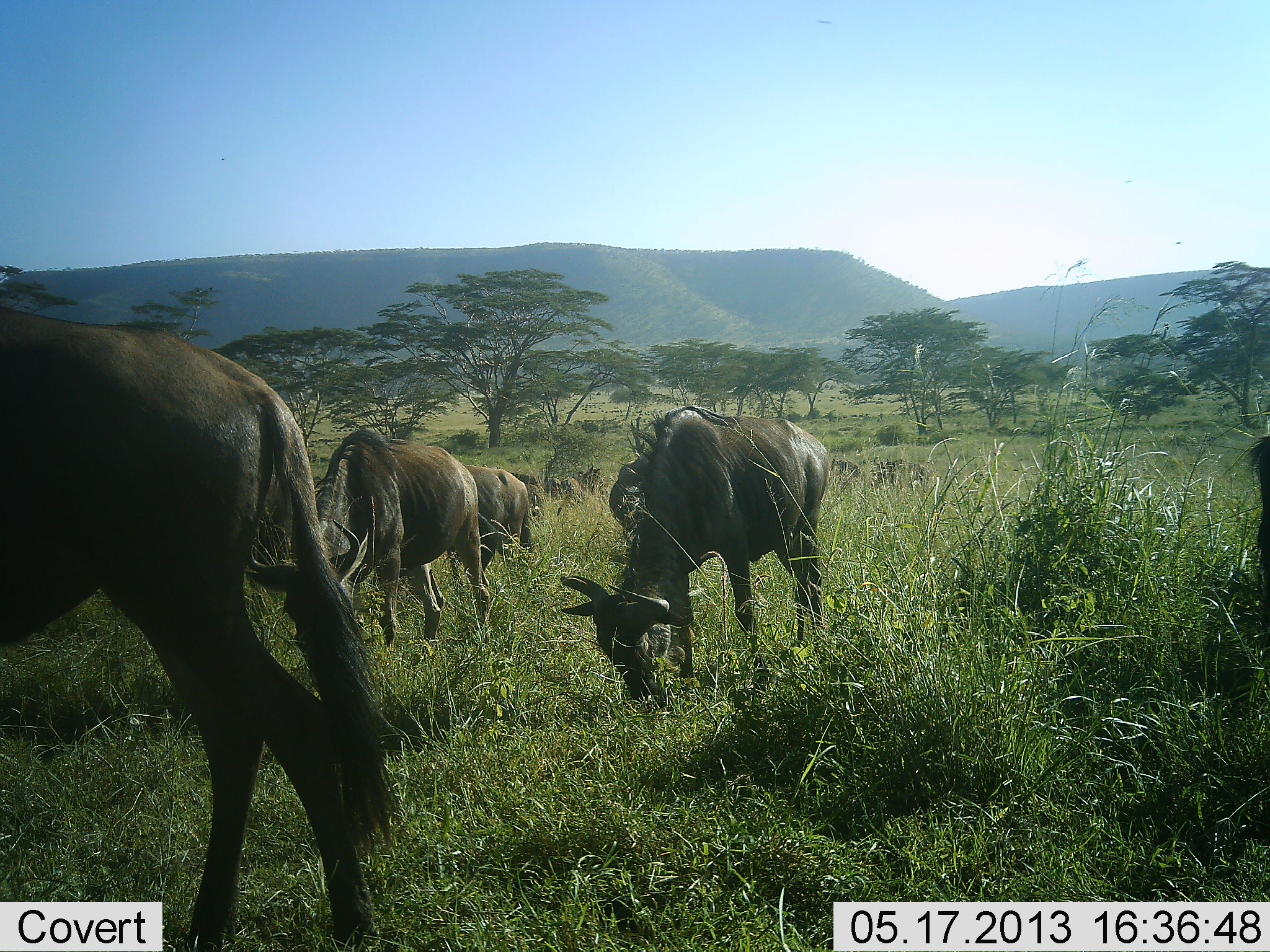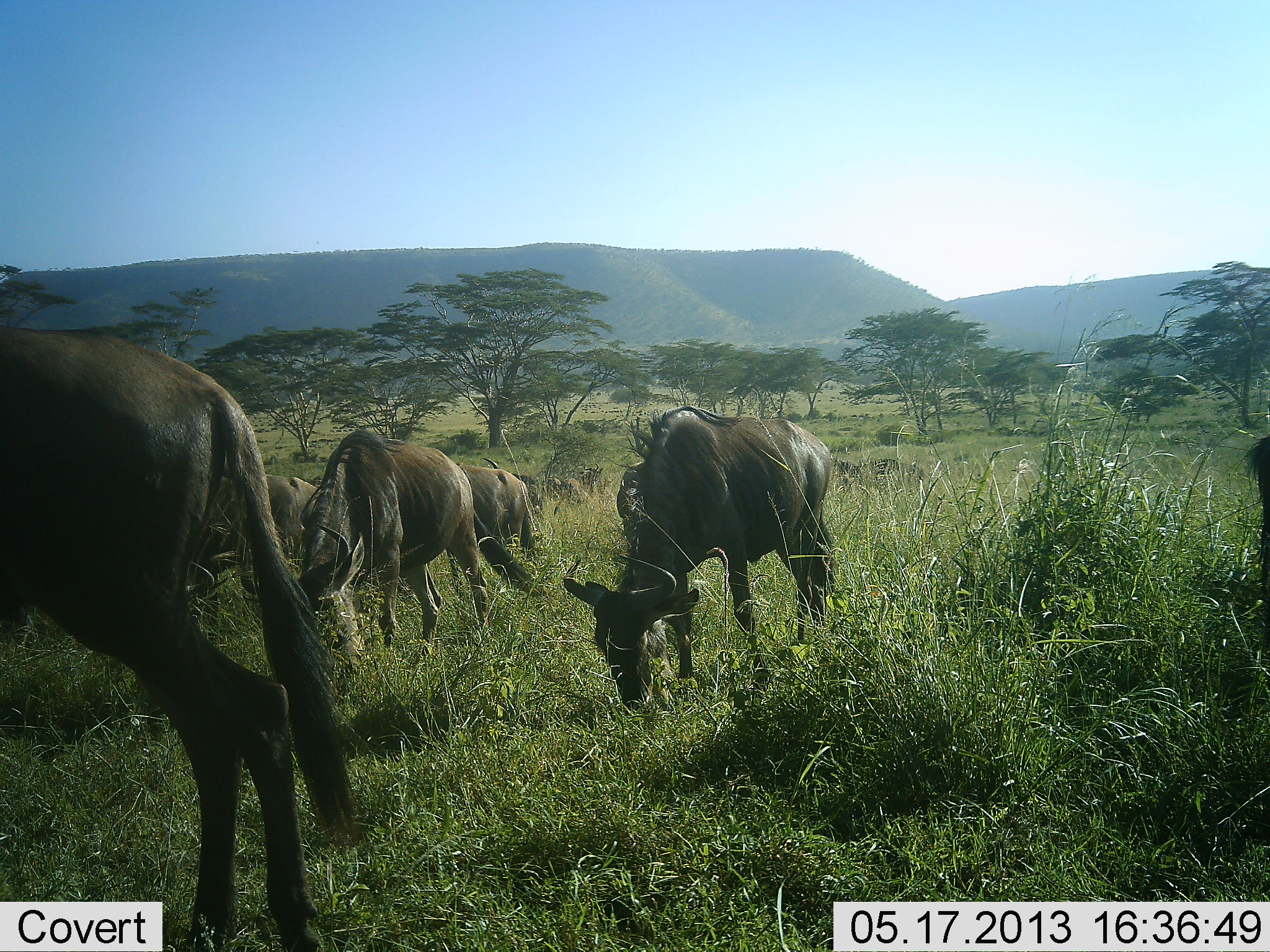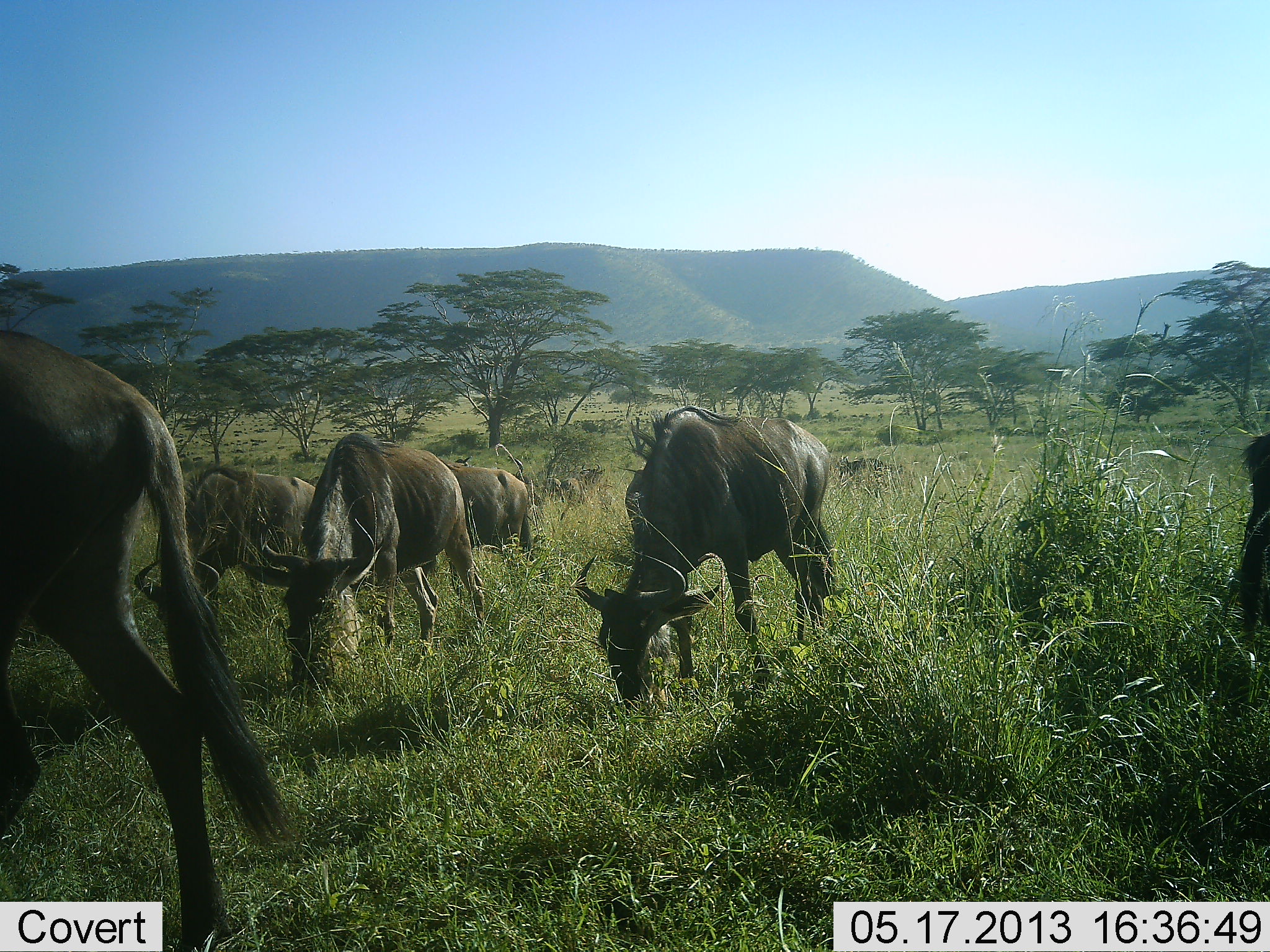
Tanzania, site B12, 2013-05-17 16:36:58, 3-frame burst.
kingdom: Animalia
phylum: Chordata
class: Mammalia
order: Artiodactyla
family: Bovidae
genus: Connochaetes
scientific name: Connochaetes taurinus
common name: blue wildebeest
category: wildebeest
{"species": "wildebeest (blue wildebeest) (Connochaetes taurinus)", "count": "7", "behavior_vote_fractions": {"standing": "36%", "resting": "0%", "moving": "24%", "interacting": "0%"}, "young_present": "0%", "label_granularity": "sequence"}